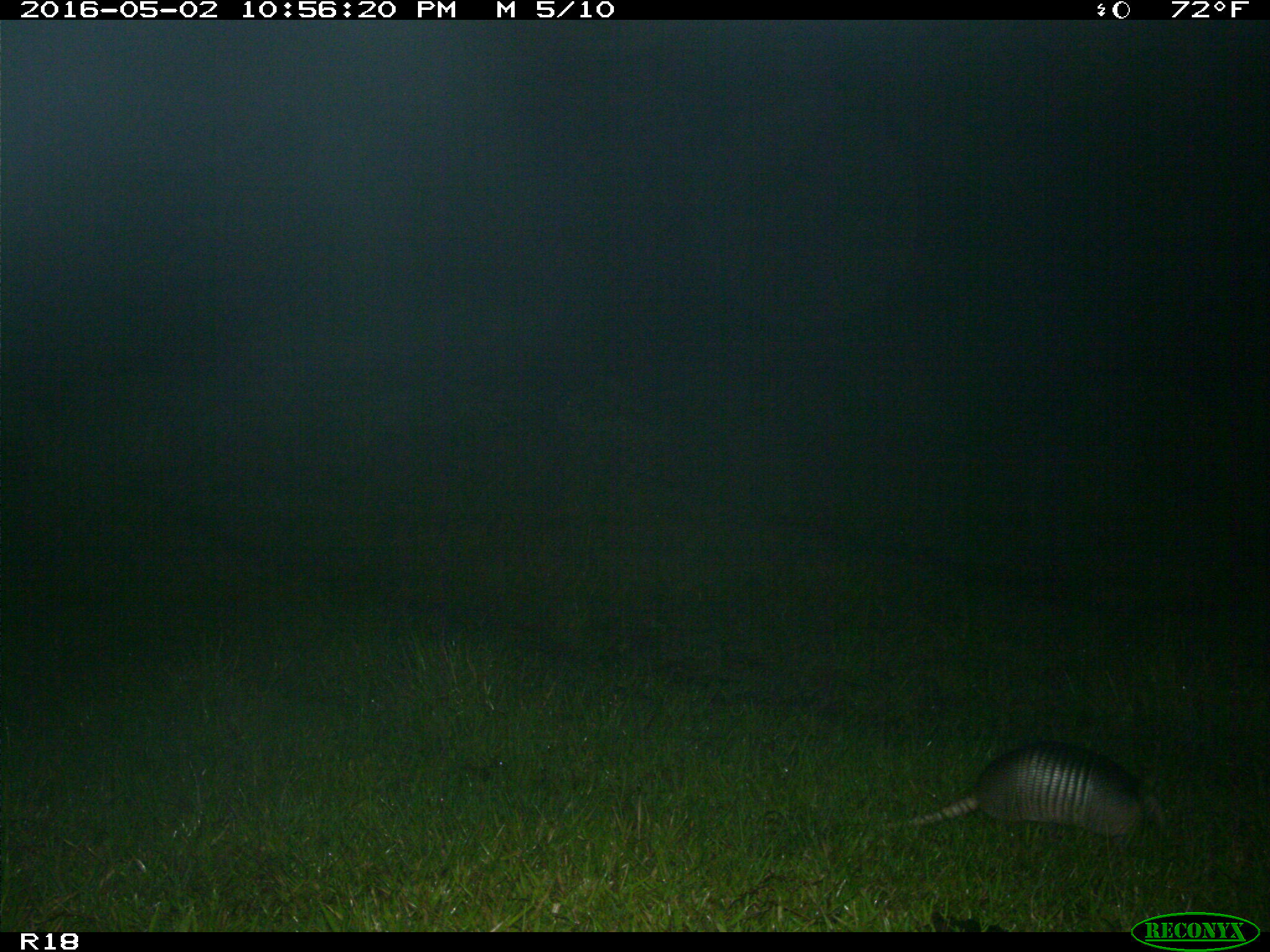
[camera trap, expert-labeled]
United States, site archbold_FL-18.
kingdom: Animalia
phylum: Chordata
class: Mammalia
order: Cingulata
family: Dasypodidae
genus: Dasypus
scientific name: Dasypus novemcinctus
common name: nine-banded armadillo